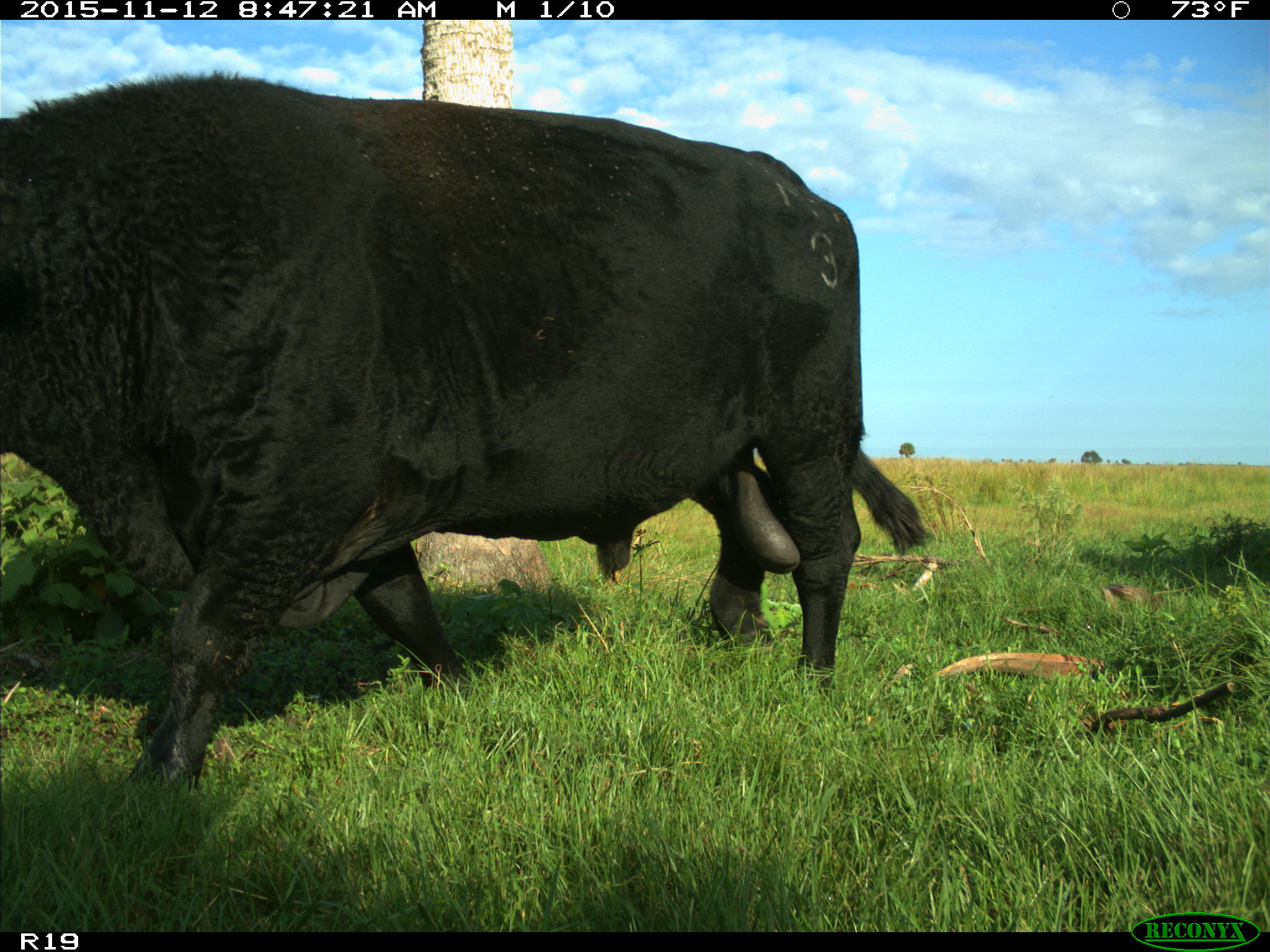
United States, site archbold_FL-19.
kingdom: Animalia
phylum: Chordata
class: Mammalia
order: Artiodactyla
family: Bovidae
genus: Bos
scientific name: Bos taurus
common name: domestic cow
Bos taurus (domestic cow).